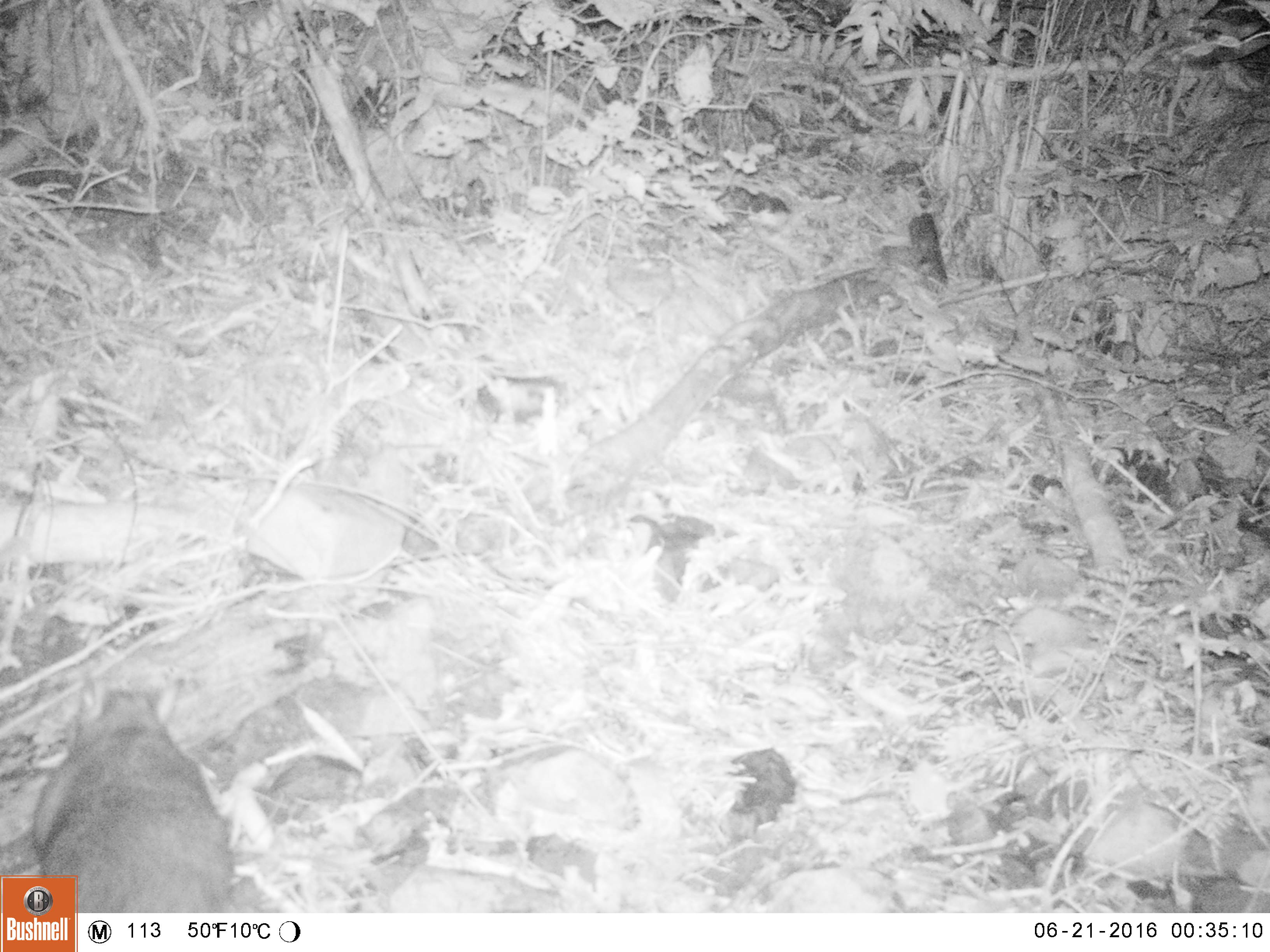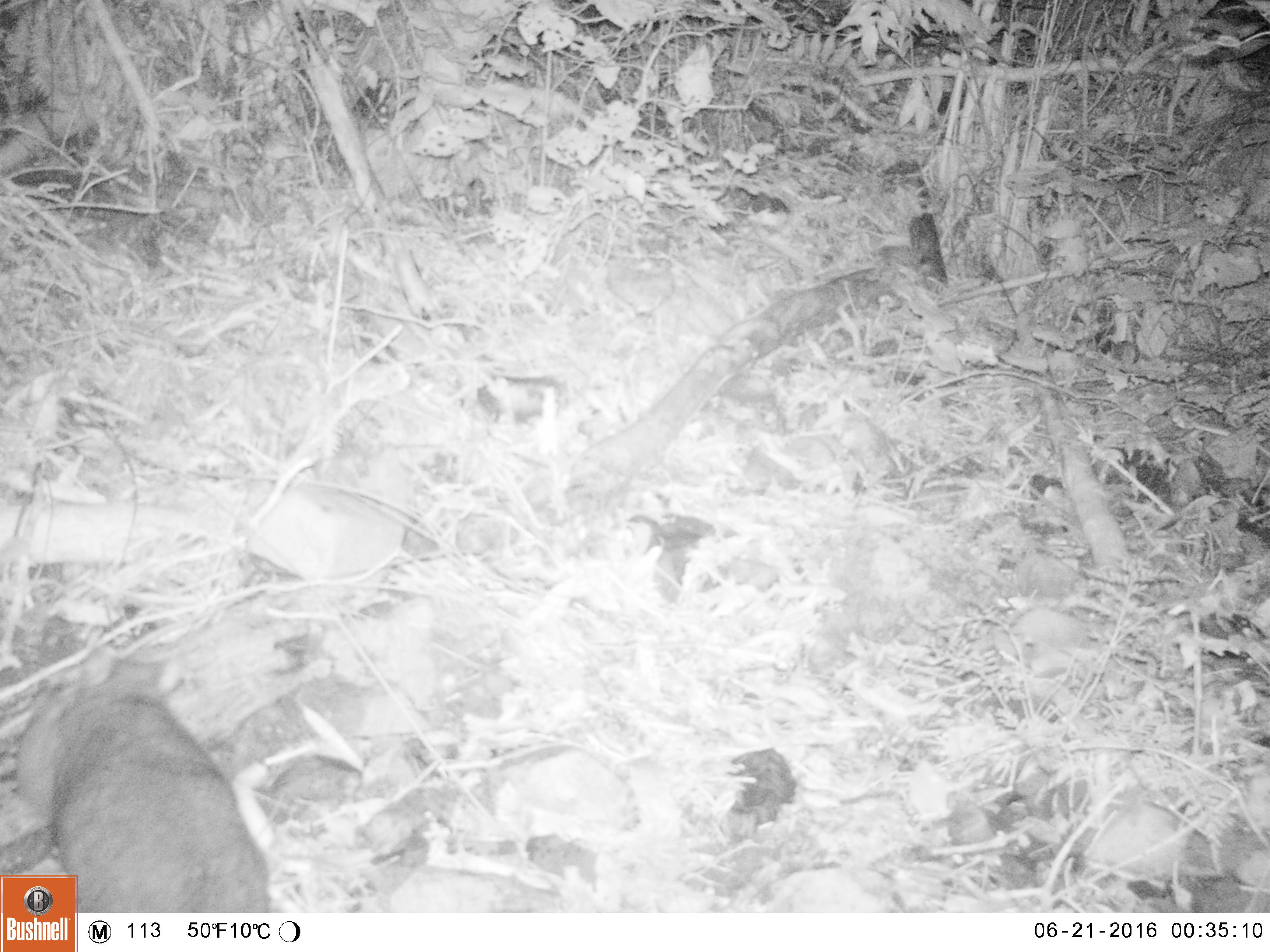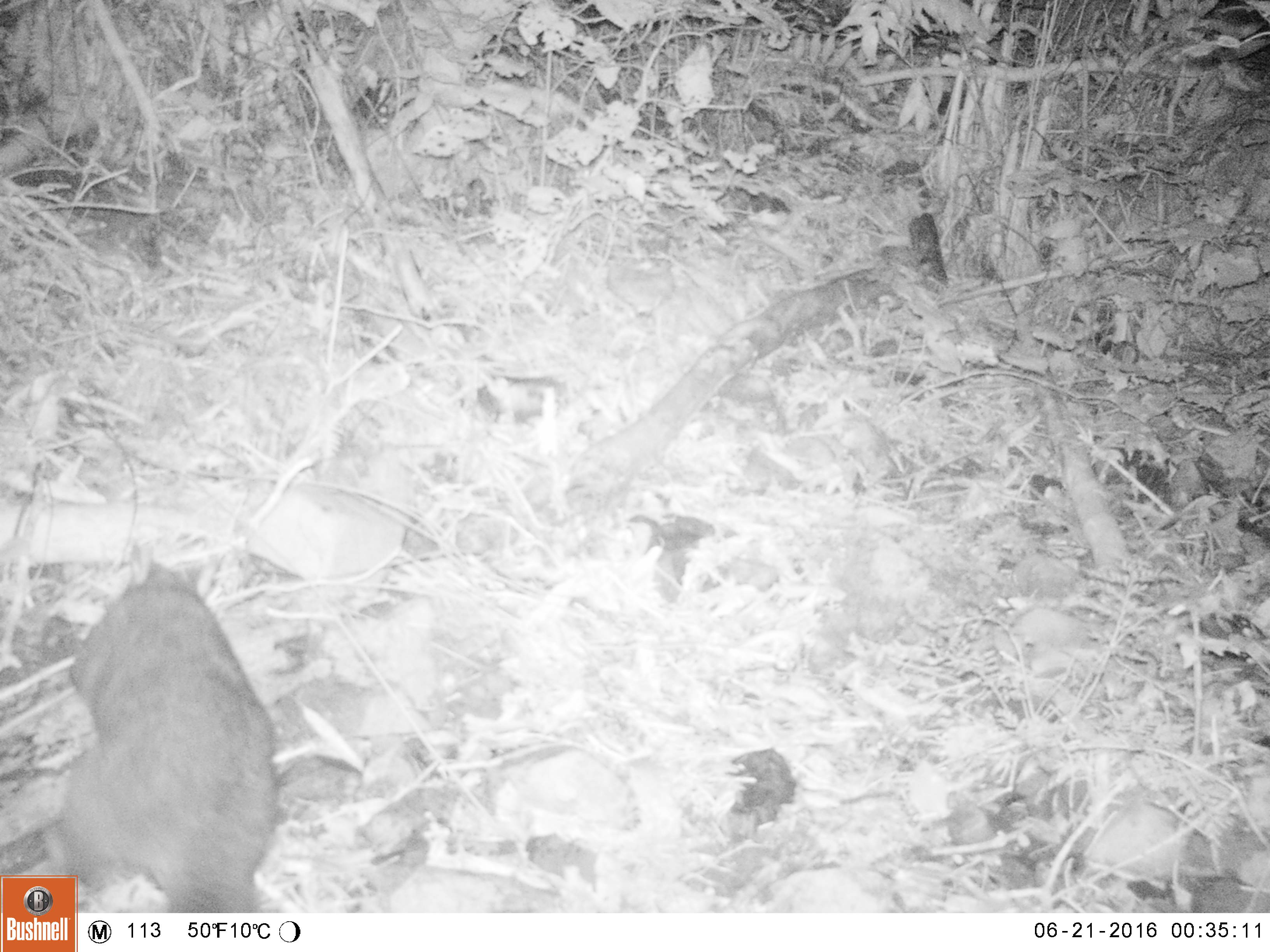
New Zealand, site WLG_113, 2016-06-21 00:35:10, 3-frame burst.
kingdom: Animalia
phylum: Chordata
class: Mammalia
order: Diprotodontia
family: Phalangeridae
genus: Trichosurus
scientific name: Trichosurus vulpecula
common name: common brushtail possum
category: possum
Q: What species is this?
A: Possum (common brushtail possum) (Trichosurus vulpecula).